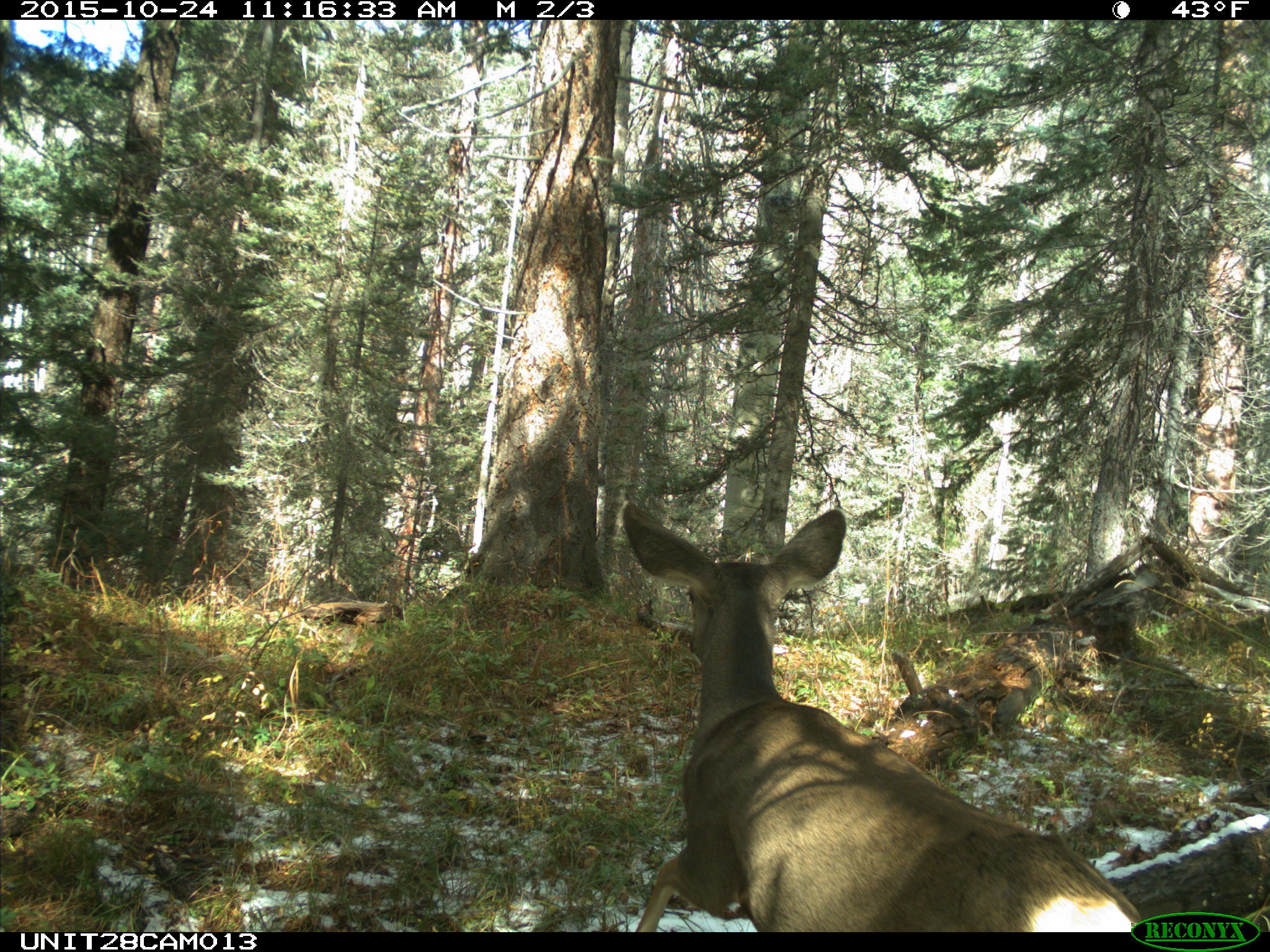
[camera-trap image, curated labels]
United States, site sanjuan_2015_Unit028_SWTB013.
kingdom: Animalia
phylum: Chordata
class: Mammalia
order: Artiodactyla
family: Cervidae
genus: Odocoileus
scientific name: Odocoileus hemionus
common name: mule deer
Odocoileus hemionus (mule deer).